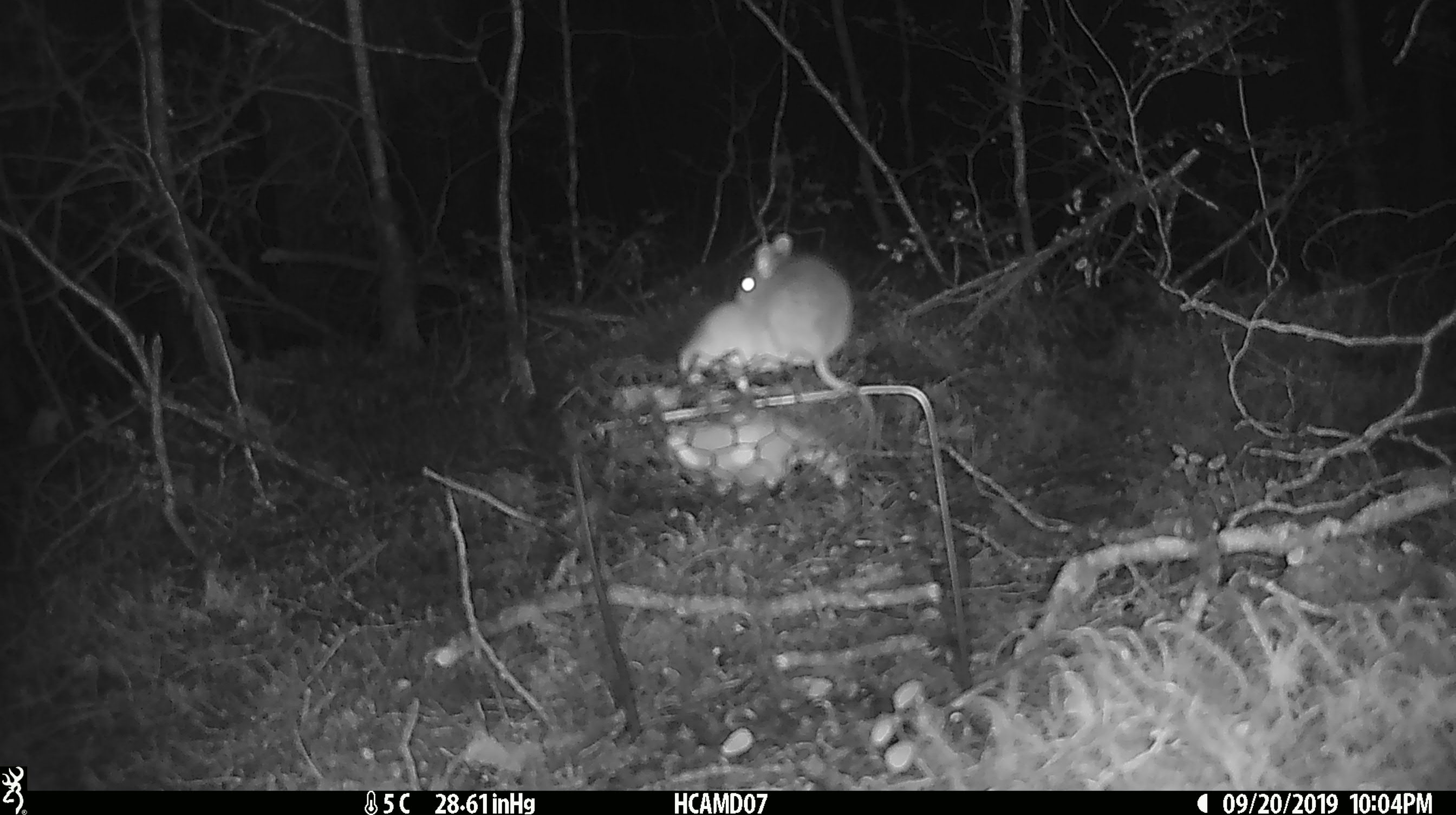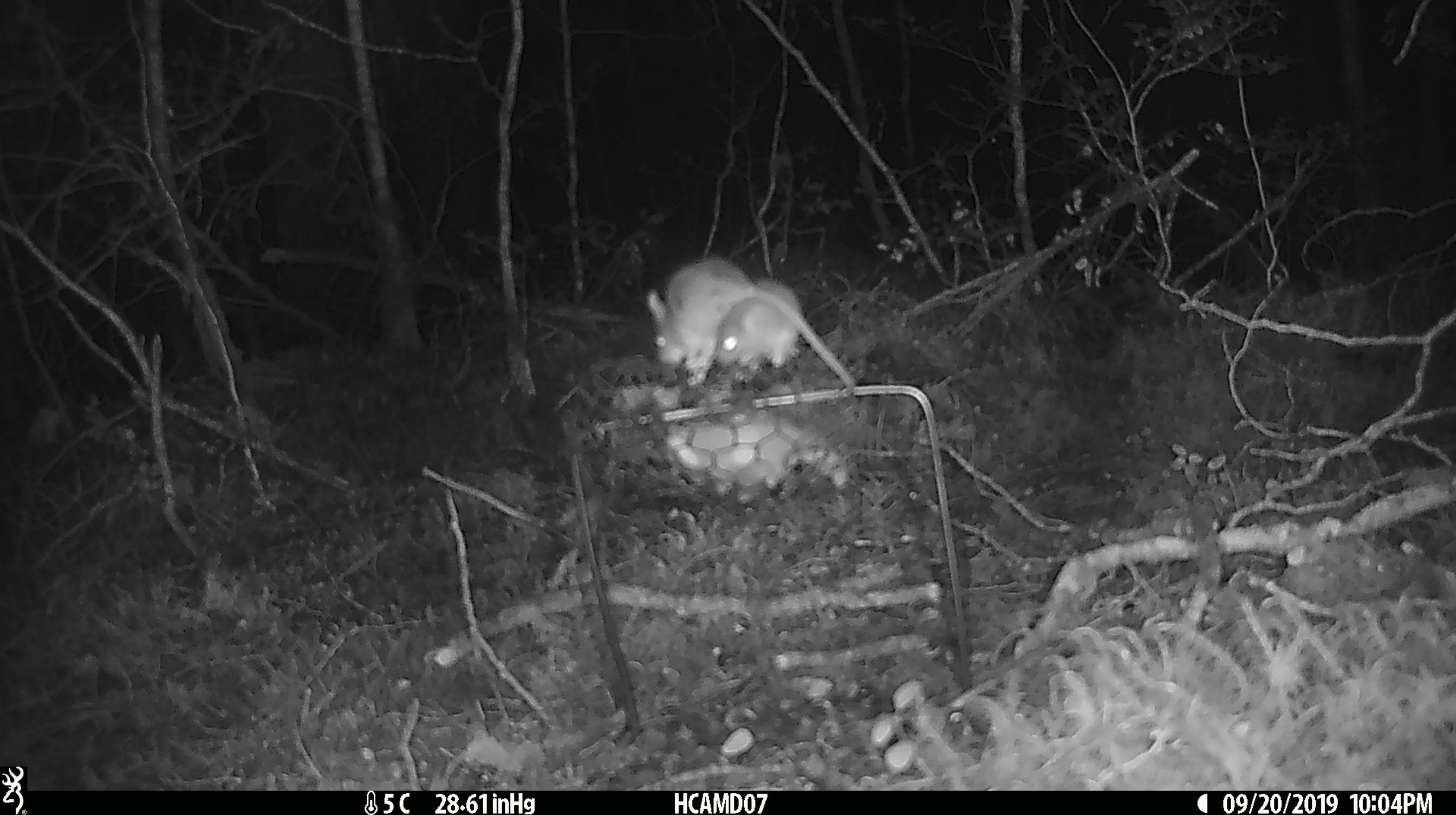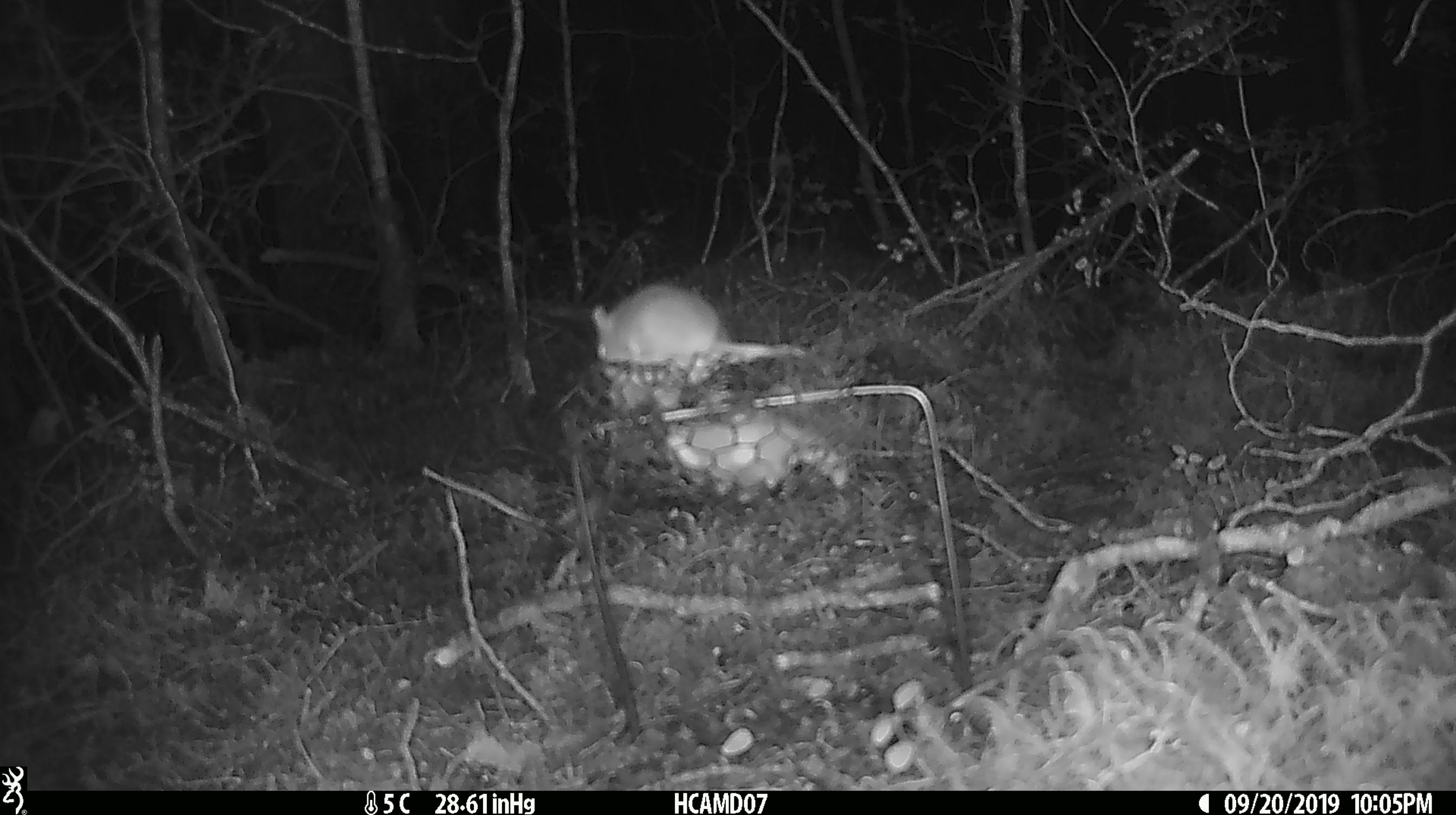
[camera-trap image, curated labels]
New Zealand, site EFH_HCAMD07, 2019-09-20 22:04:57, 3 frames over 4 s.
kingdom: Animalia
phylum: Chordata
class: Mammalia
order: Rodentia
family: Muridae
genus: Mus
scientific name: Mus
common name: mouse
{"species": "mouse (Mus)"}